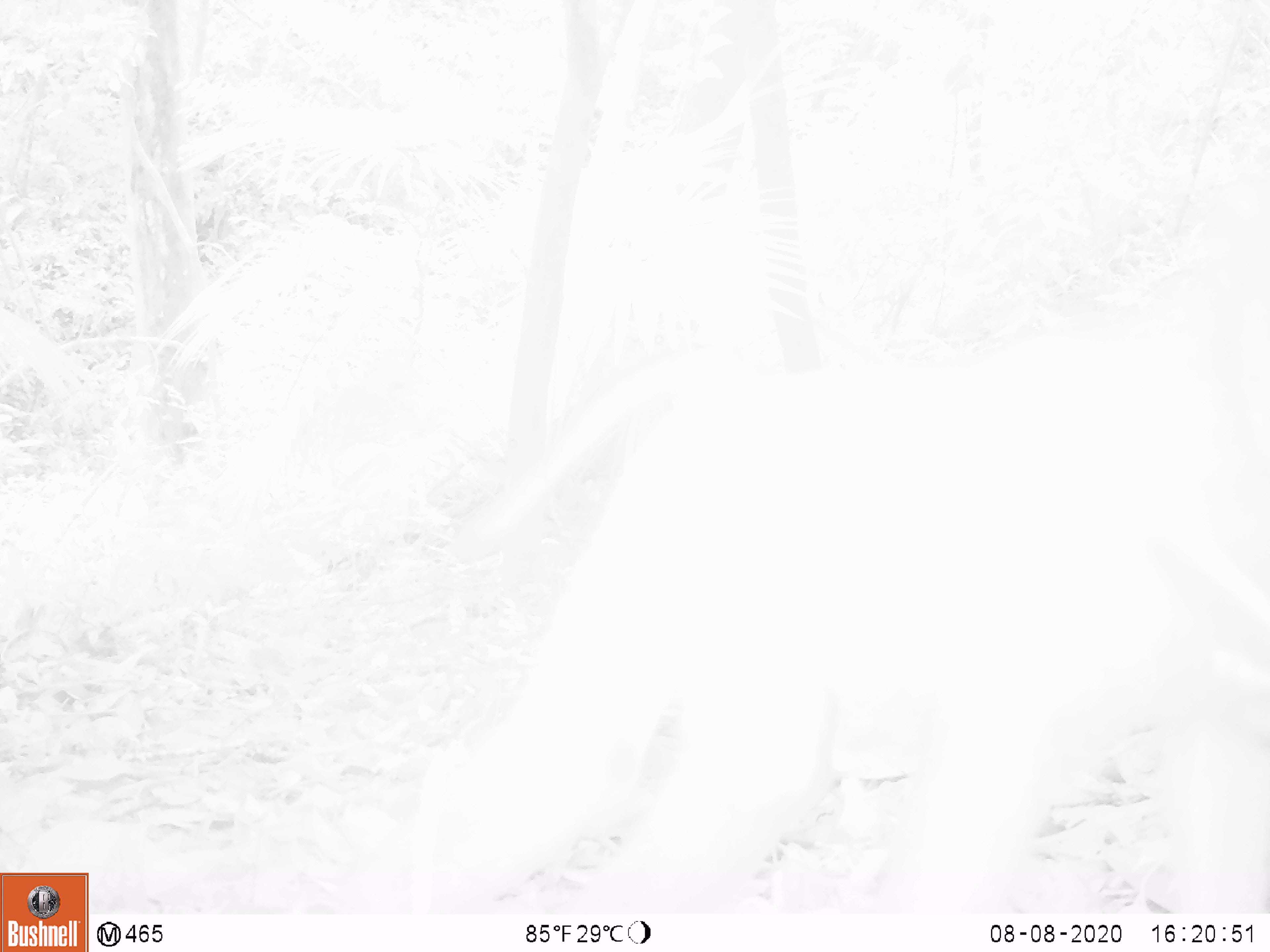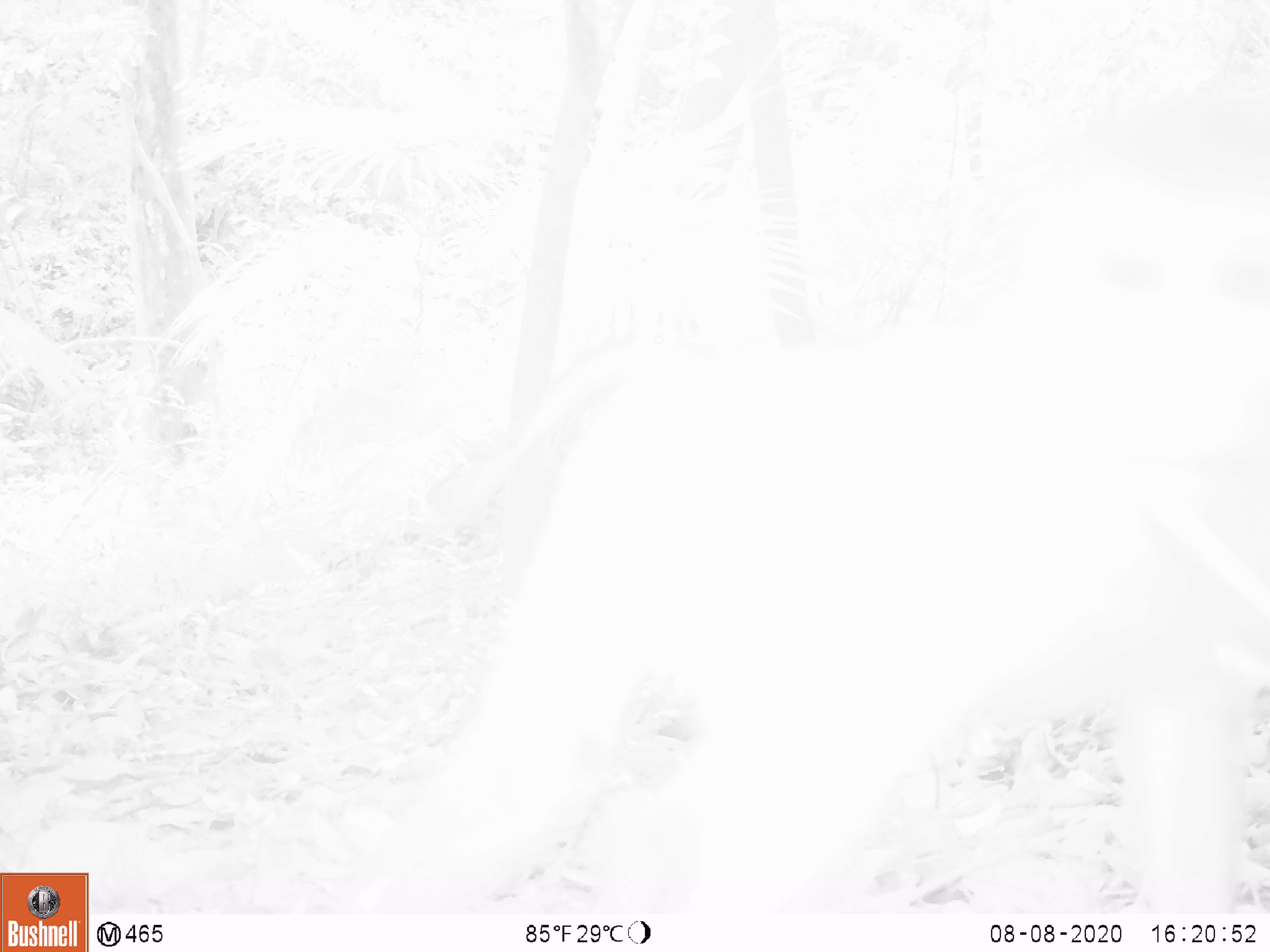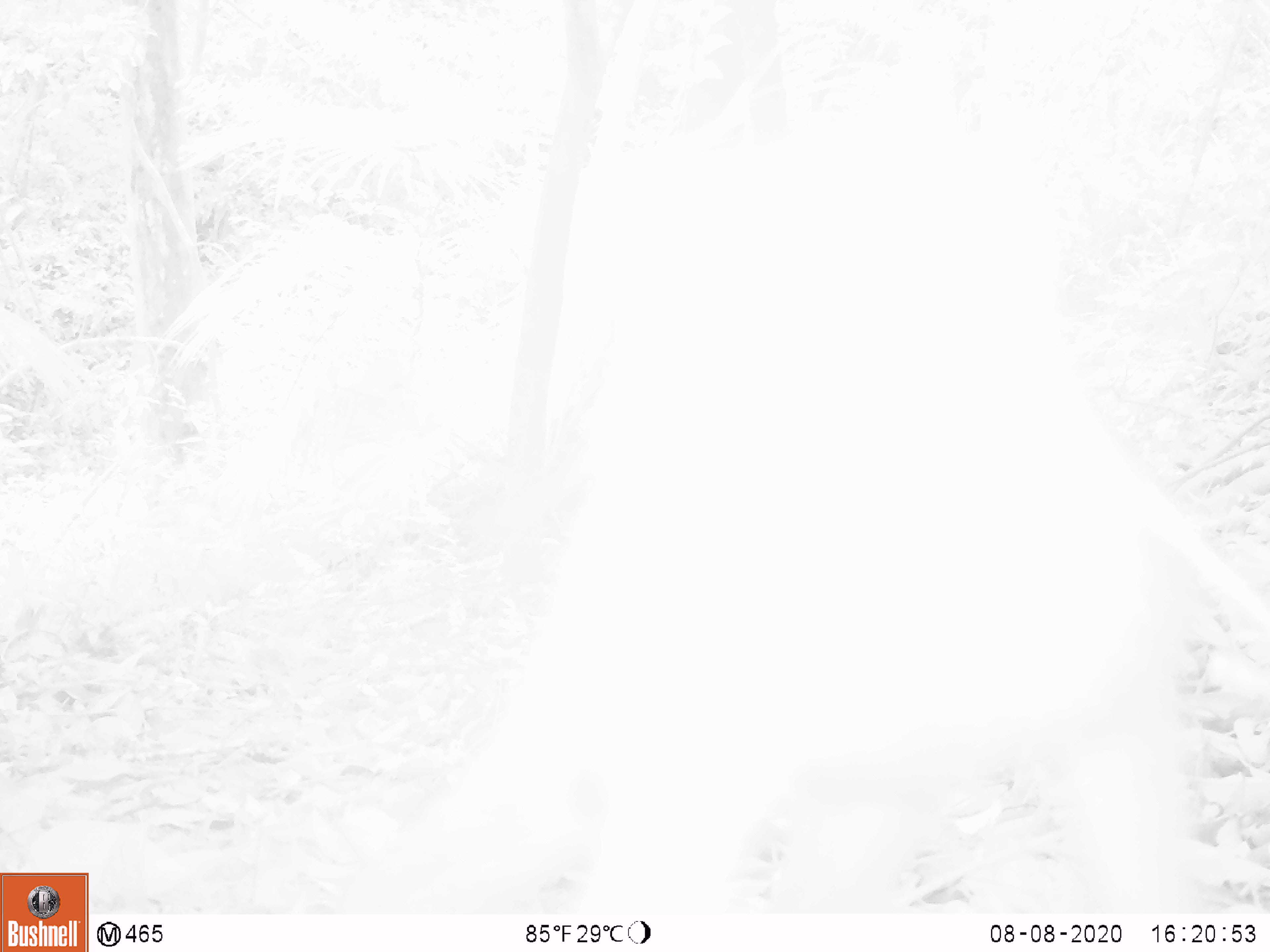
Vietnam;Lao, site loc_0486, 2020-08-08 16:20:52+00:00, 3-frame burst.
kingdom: Animalia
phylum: Chordata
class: Mammalia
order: Primates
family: Cercopithecidae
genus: Macaca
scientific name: Macaca nemestrina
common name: pig-tailed macaque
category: pig tailed macaque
Pig tailed macaque (pig-tailed macaque) (Macaca nemestrina). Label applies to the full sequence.